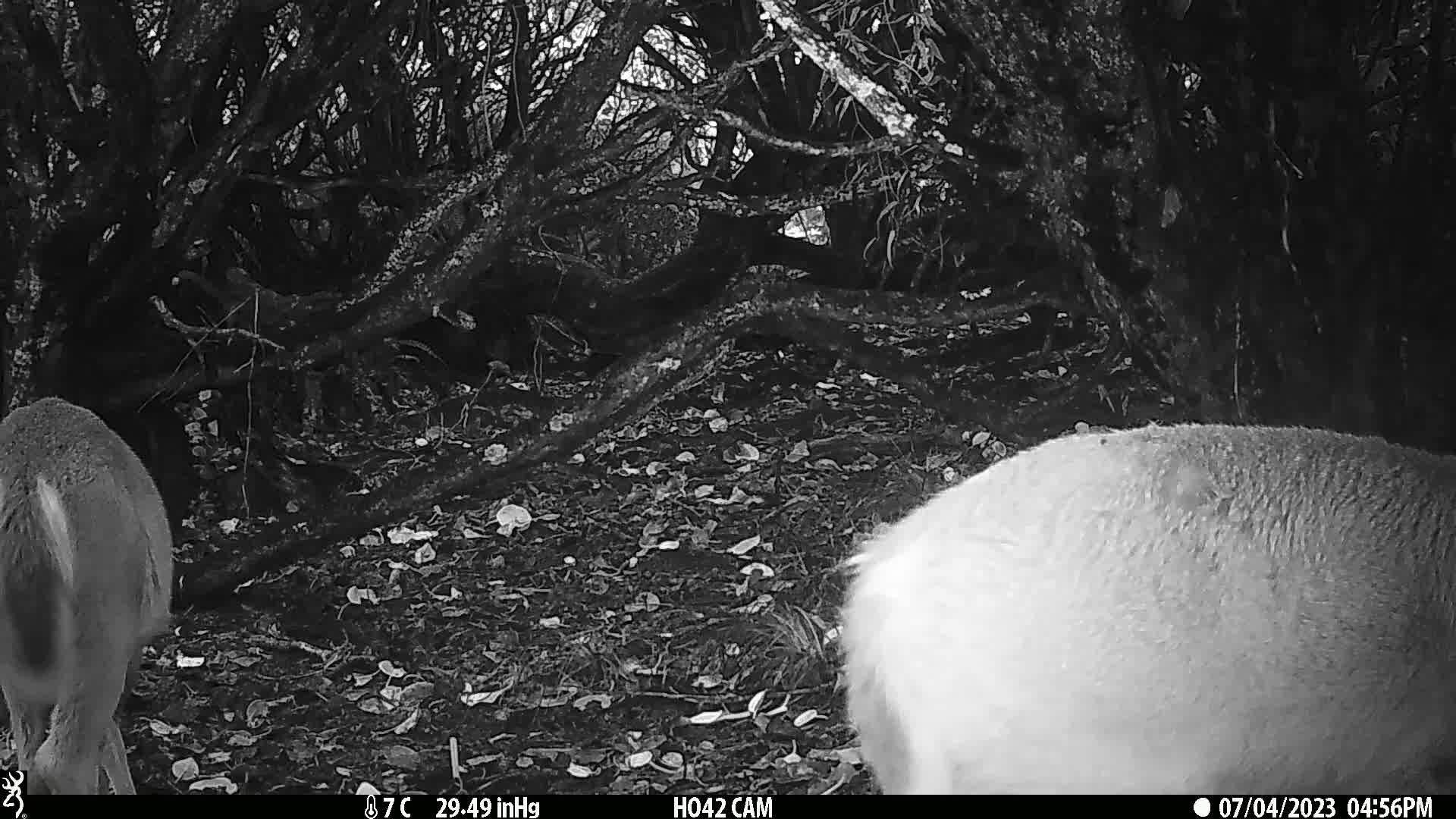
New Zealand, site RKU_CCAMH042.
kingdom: Animalia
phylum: Chordata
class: Mammalia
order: Artiodactyla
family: Cervidae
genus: Odocoileus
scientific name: Odocoileus virginianus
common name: white-tailed deer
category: white tailed deer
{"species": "white tailed deer (white-tailed deer) (Odocoileus virginianus)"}